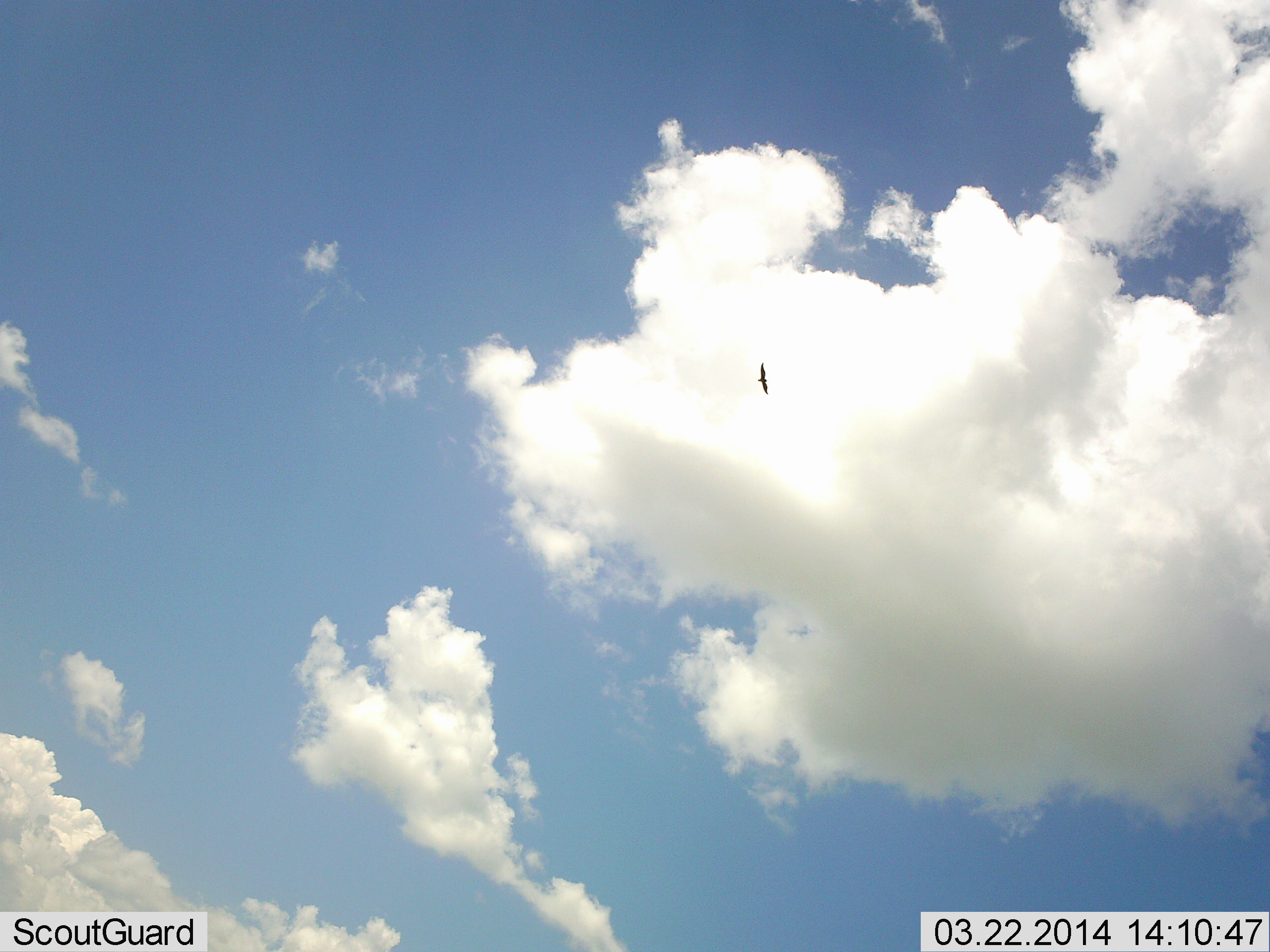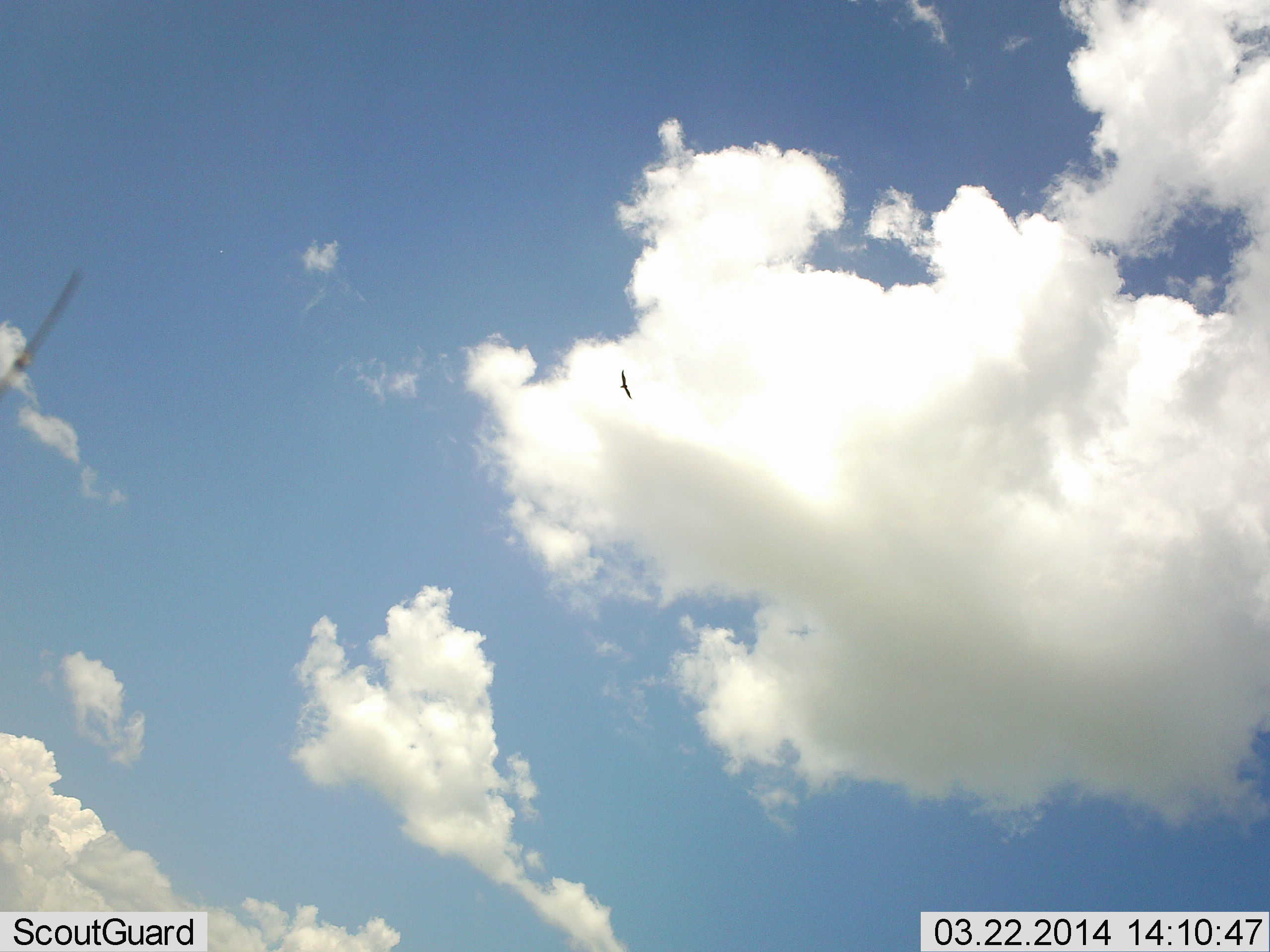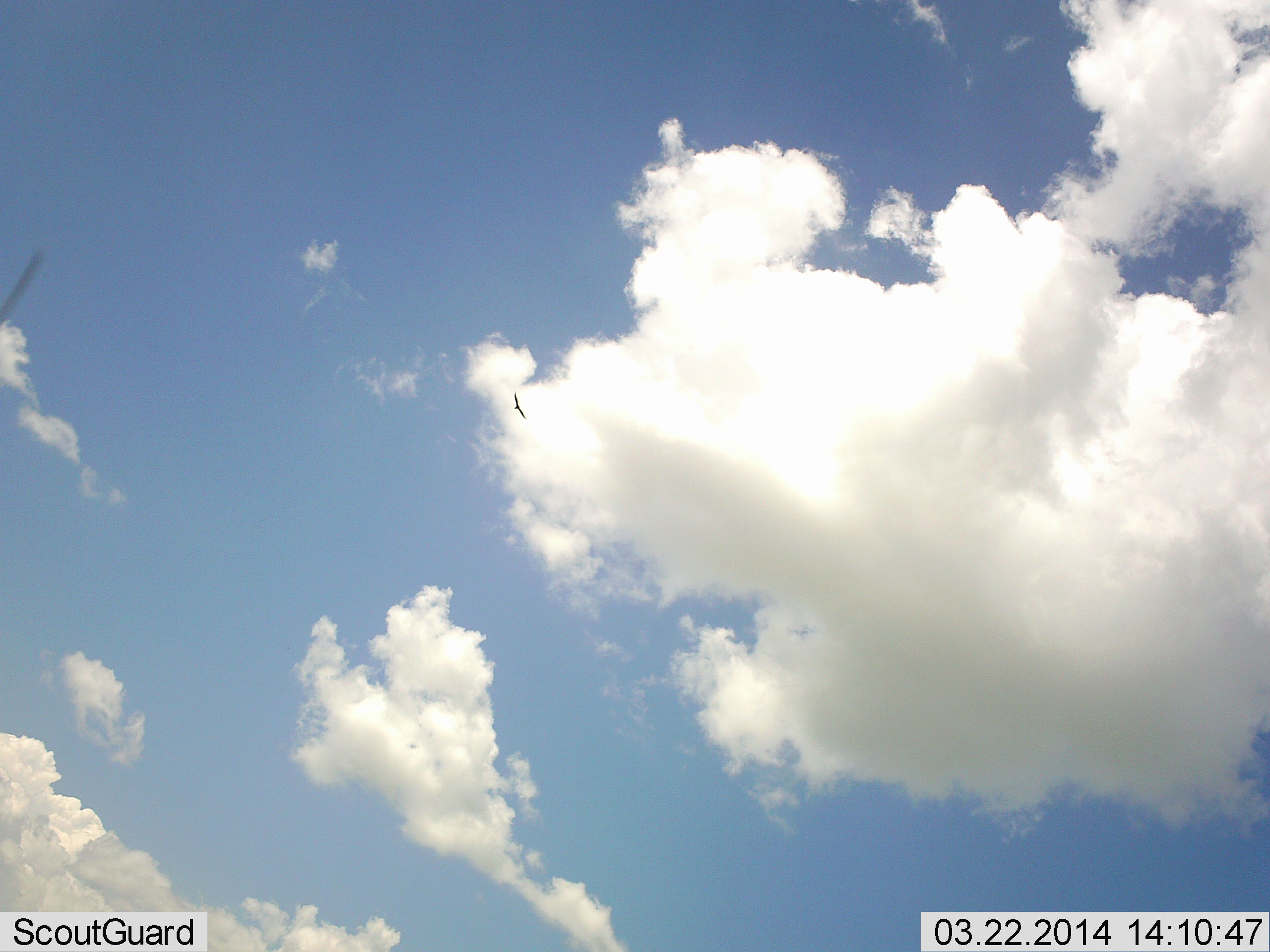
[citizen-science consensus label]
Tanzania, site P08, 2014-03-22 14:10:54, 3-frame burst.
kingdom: Animalia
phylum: Chordata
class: Aves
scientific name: Aves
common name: bird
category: otherbird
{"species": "otherbird (bird) (Aves)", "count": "1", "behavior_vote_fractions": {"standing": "0%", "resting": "0%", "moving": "100%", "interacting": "0%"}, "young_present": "0%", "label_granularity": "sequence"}